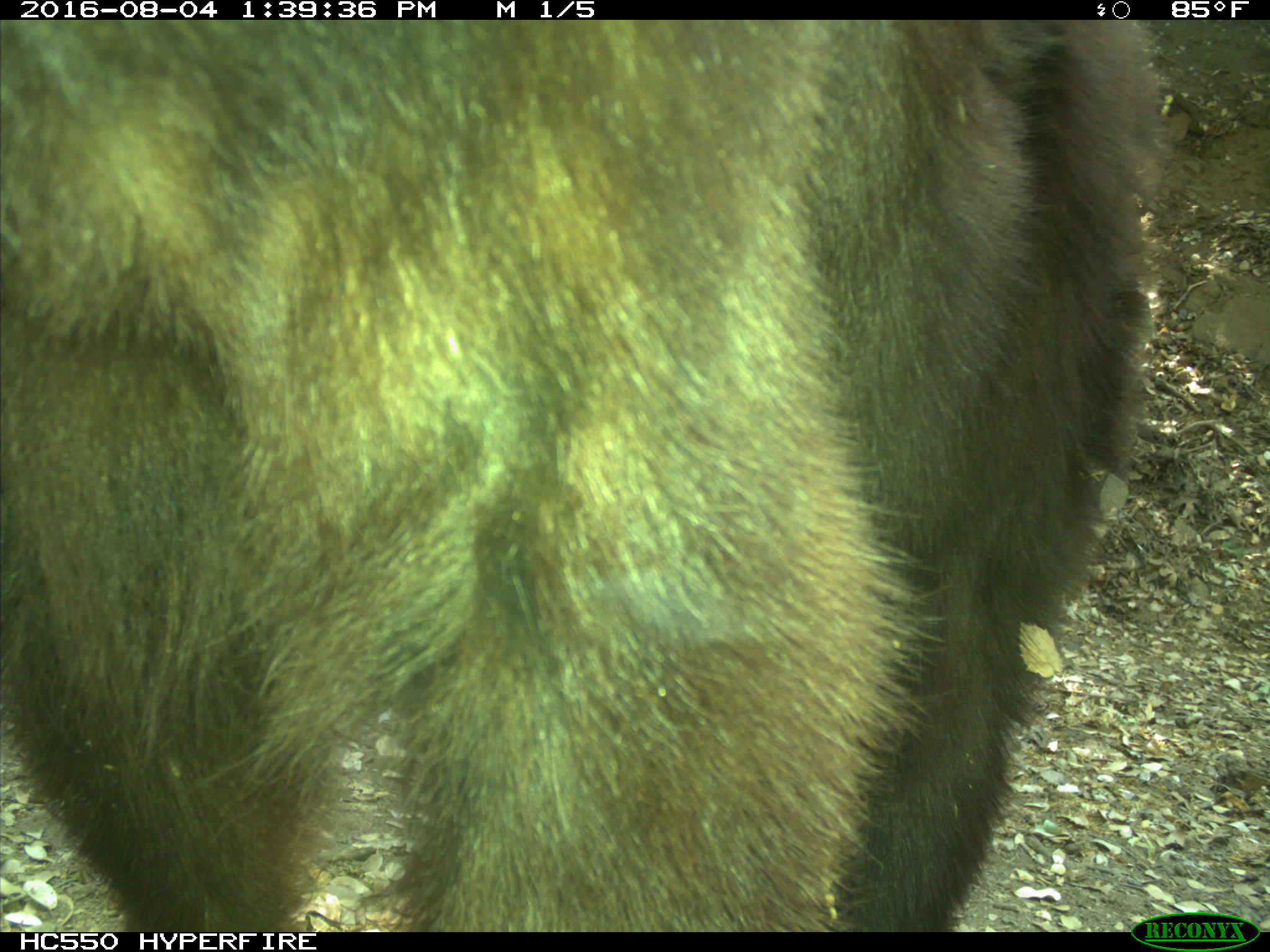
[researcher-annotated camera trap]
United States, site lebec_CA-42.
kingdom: Animalia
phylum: Chordata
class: Mammalia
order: Carnivora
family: Ursidae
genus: Ursus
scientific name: Ursus americanus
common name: american black bear